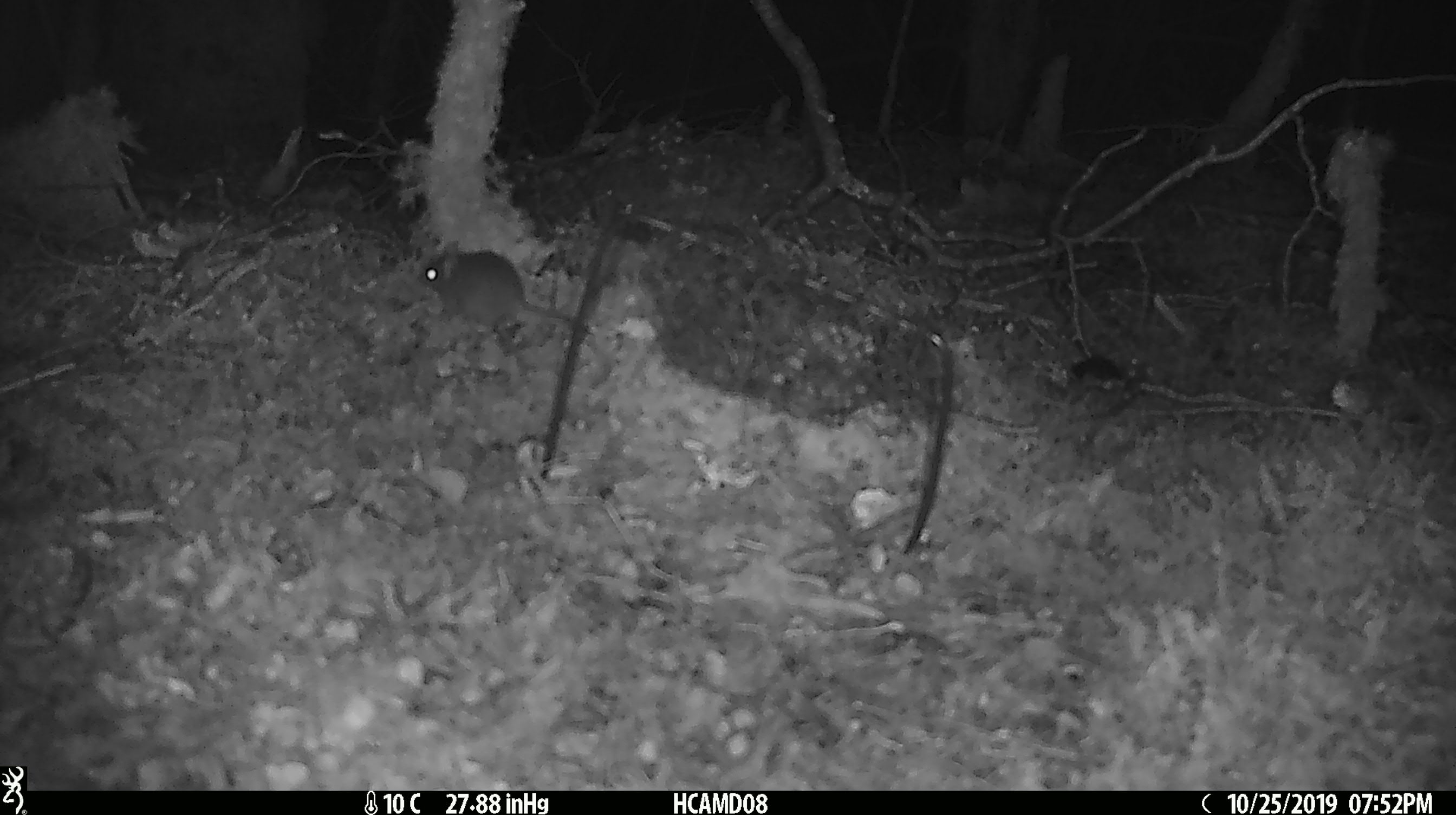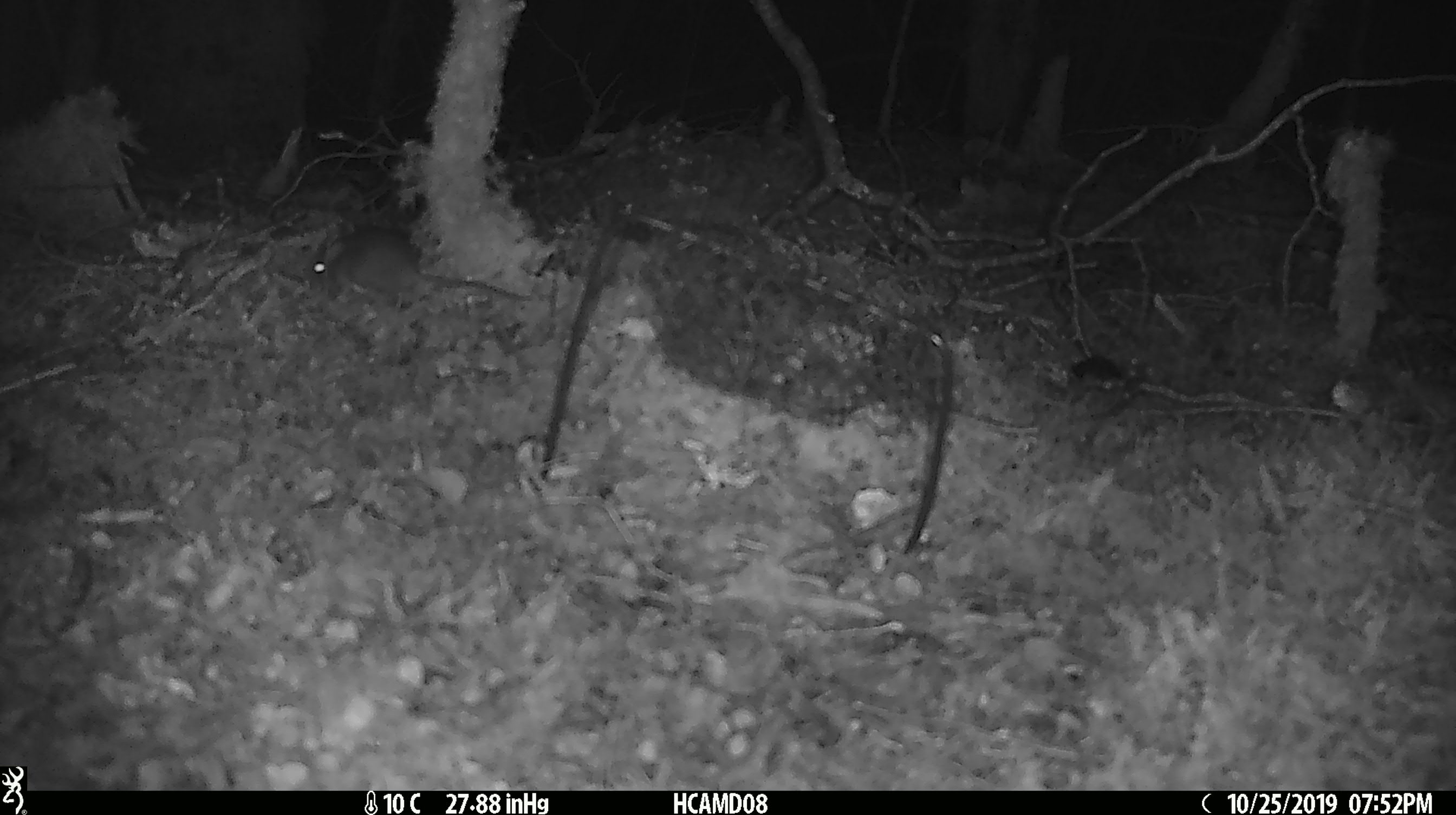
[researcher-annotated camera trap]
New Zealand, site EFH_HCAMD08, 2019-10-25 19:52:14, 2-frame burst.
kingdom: Animalia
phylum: Chordata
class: Mammalia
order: Rodentia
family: Muridae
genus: Mus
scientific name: Mus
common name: mouse